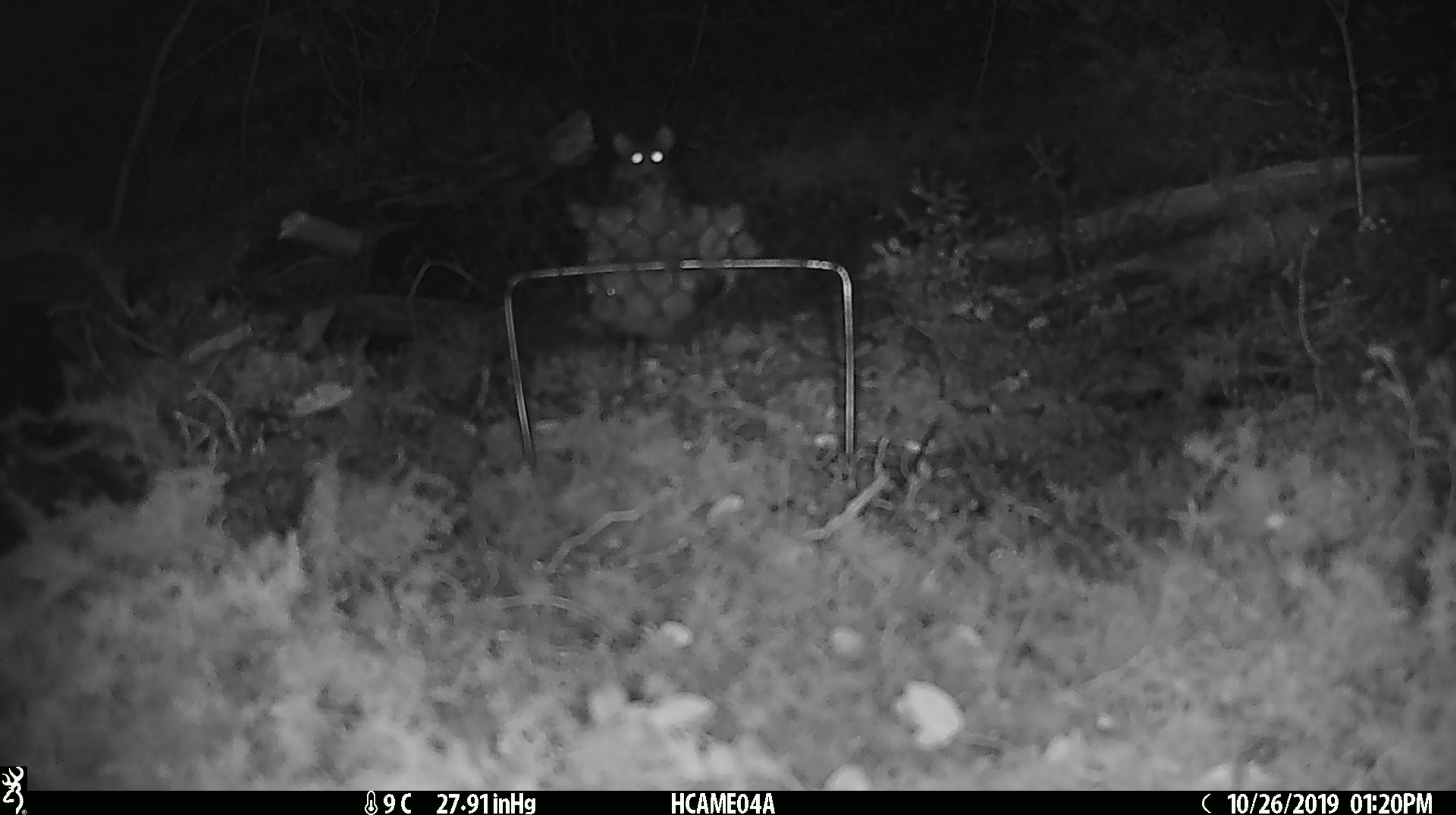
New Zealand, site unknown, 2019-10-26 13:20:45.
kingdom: Animalia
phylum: Chordata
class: Mammalia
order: Rodentia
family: Muridae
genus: Mus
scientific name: Mus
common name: mouse